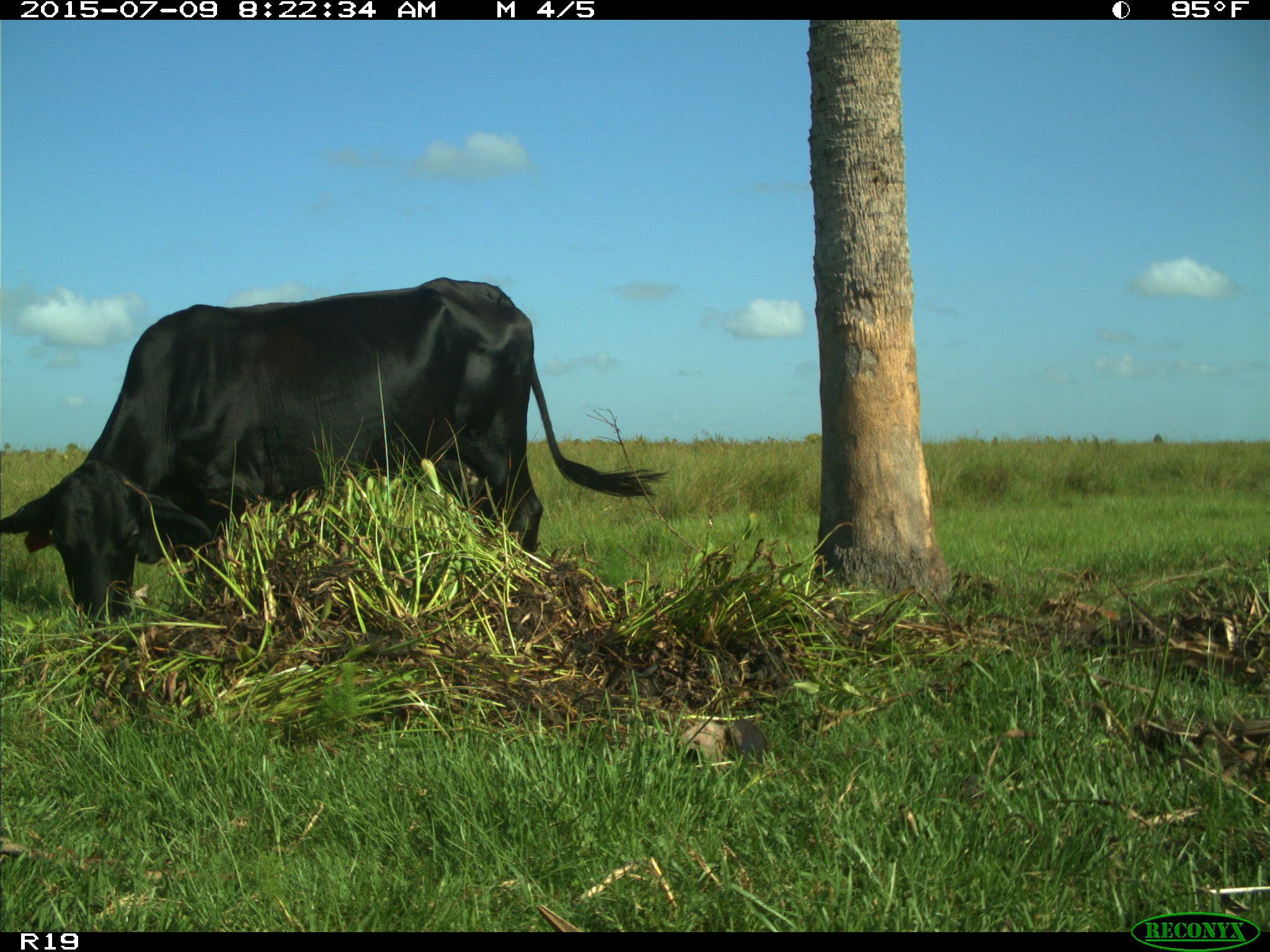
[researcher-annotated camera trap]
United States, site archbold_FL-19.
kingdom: Animalia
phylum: Chordata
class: Mammalia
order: Artiodactyla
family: Bovidae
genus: Bos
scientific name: Bos taurus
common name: domestic cow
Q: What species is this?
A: Bos taurus (domestic cow).